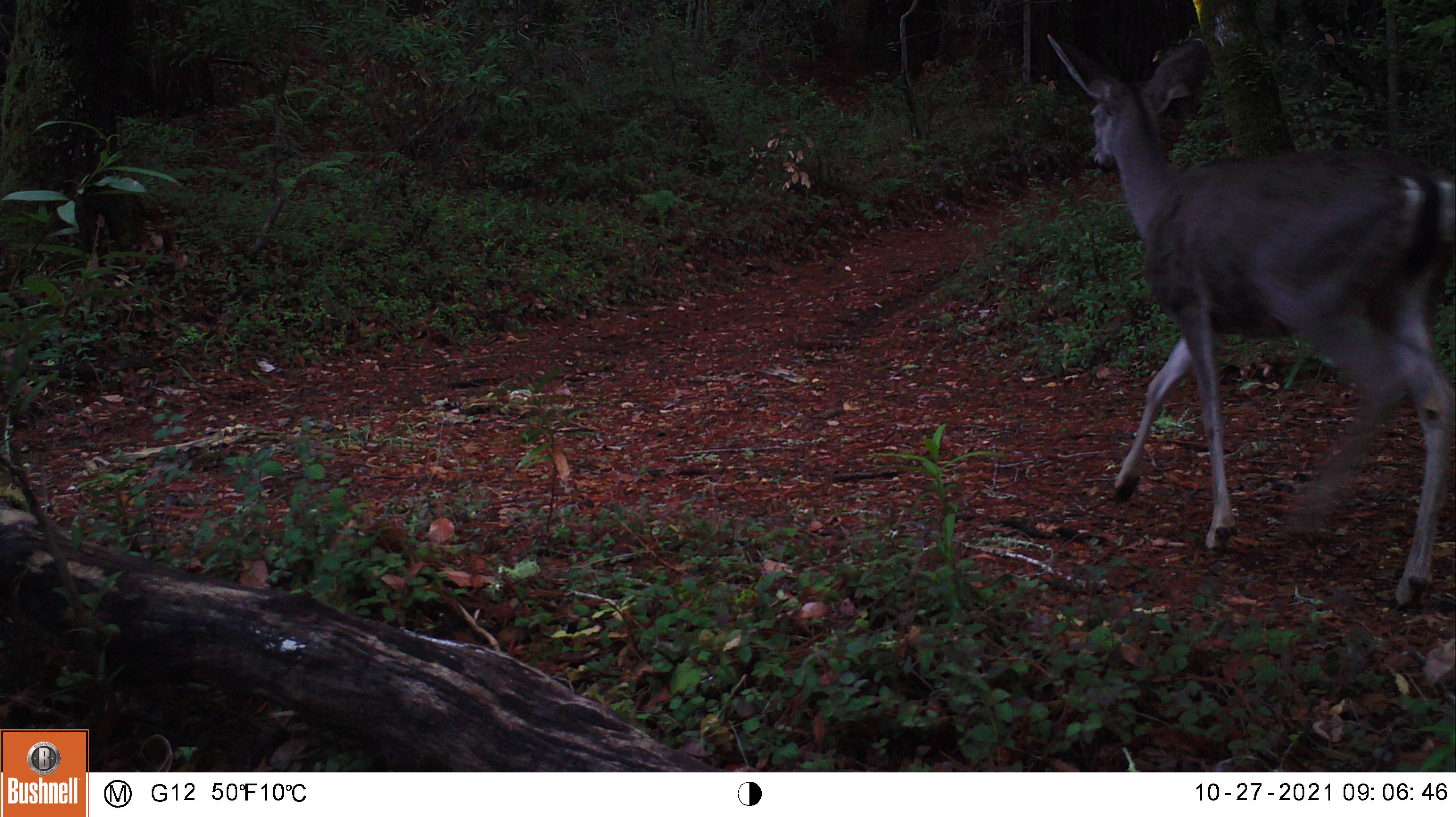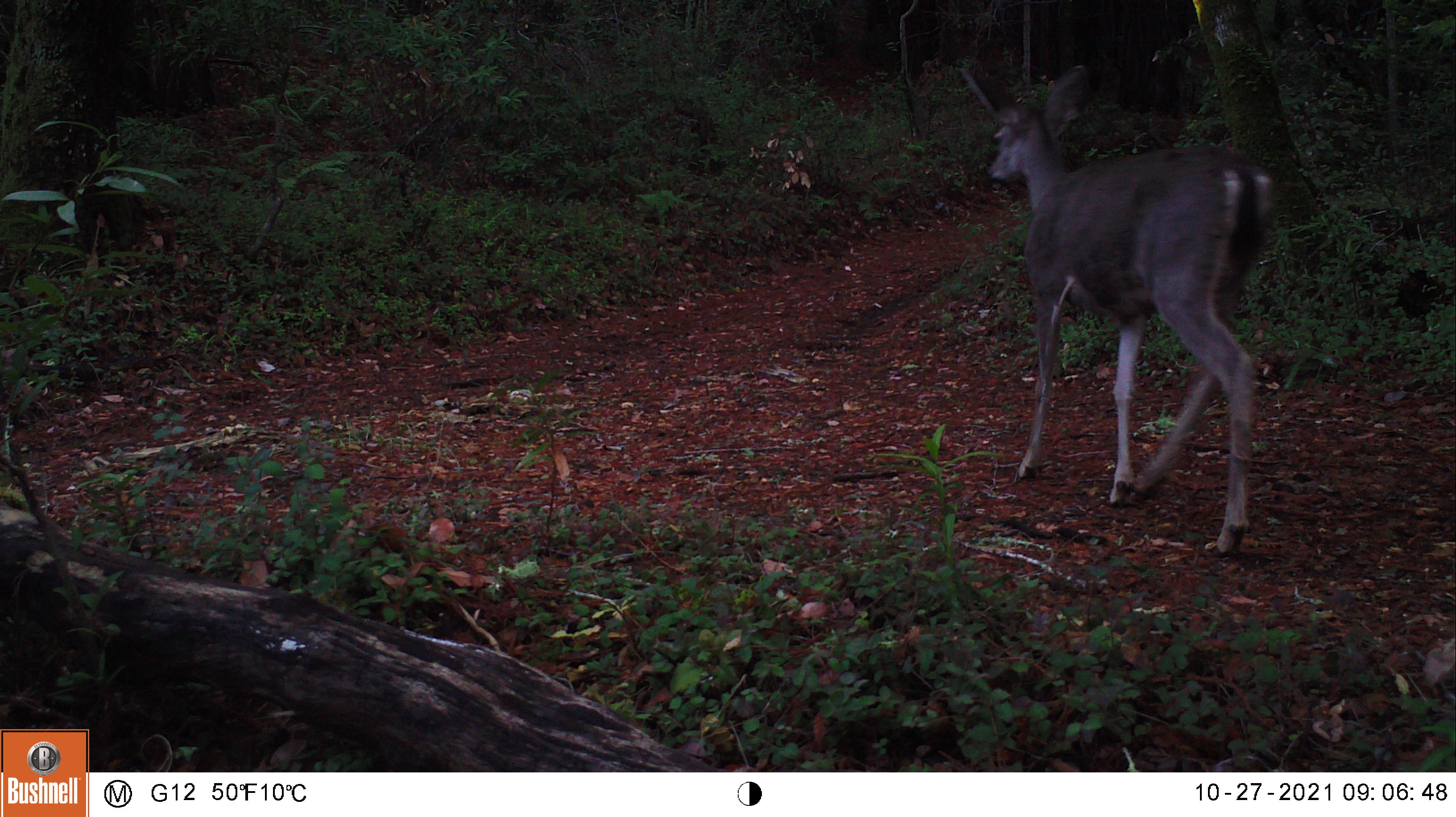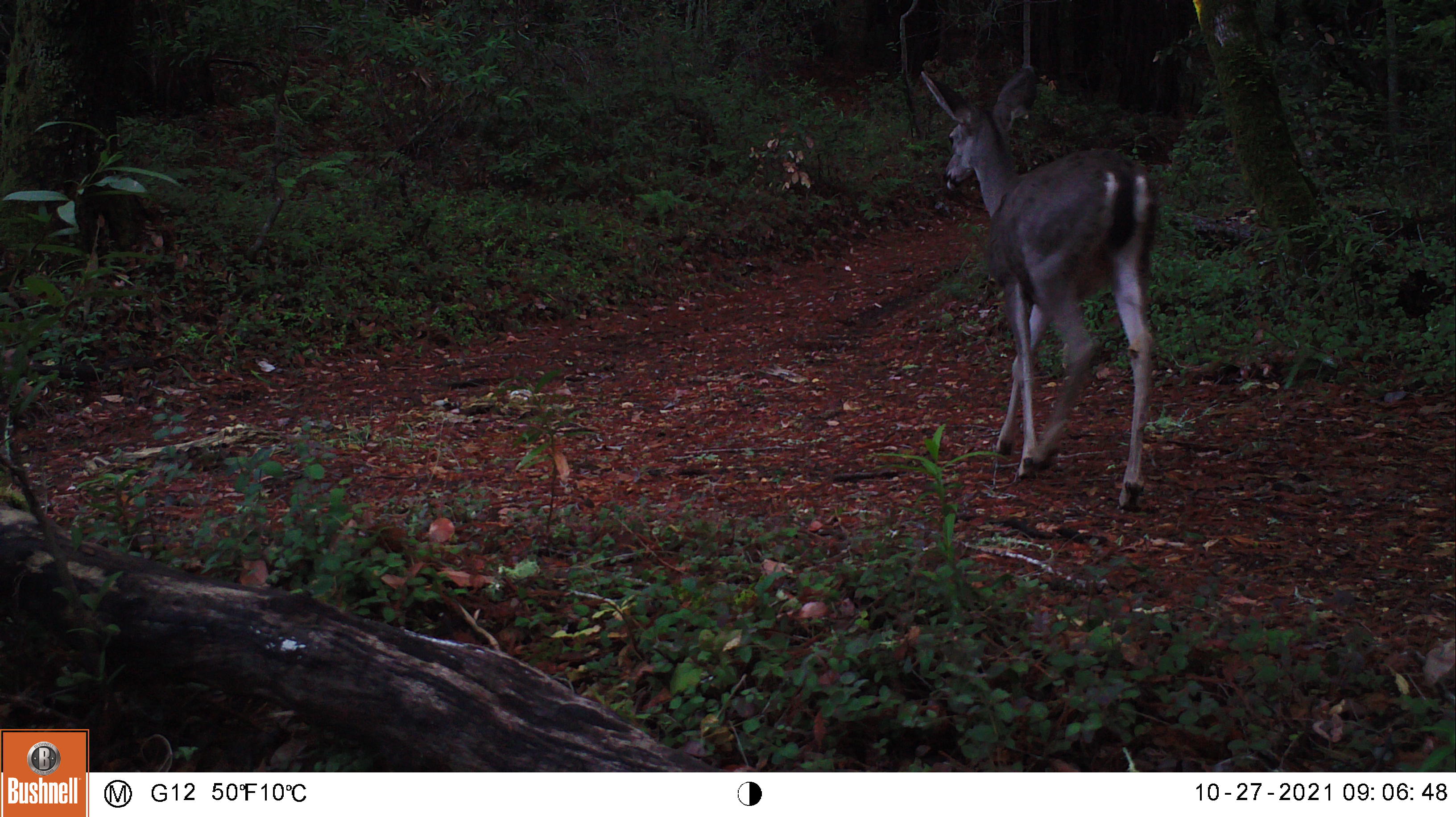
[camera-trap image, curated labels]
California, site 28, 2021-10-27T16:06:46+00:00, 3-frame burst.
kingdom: Animalia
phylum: Chordata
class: Mammalia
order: Artiodactyla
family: Cervidae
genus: Odocoileus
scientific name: Odocoileus hemionus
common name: mule deer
Mule deer (Odocoileus hemionus).